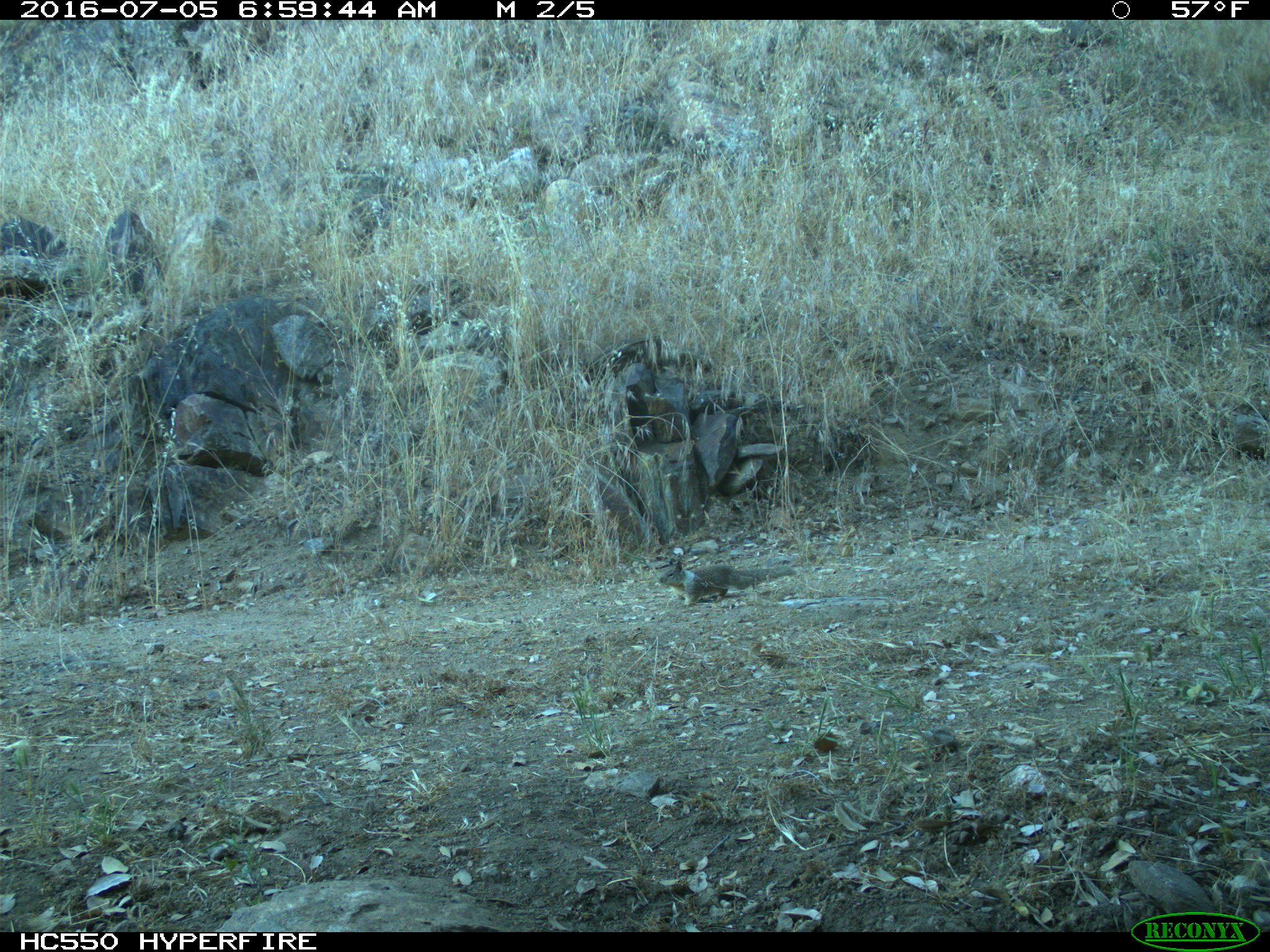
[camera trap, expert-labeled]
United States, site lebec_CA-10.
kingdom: Animalia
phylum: Chordata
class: Mammalia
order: Rodentia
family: Sciuridae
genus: Otospermophilus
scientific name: Otospermophilus beecheyi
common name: california ground squirrel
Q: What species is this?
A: Otospermophilus beecheyi (california ground squirrel).